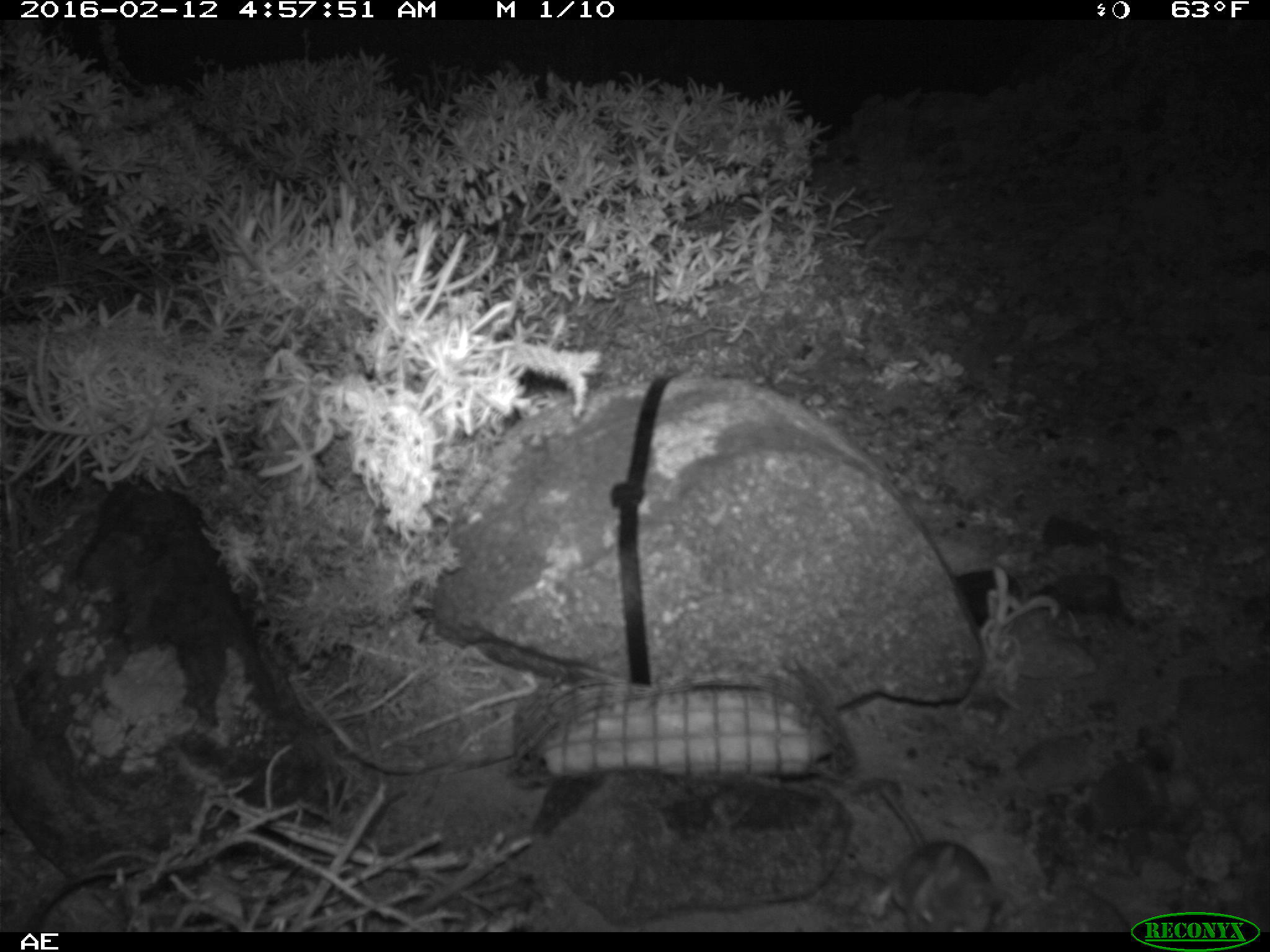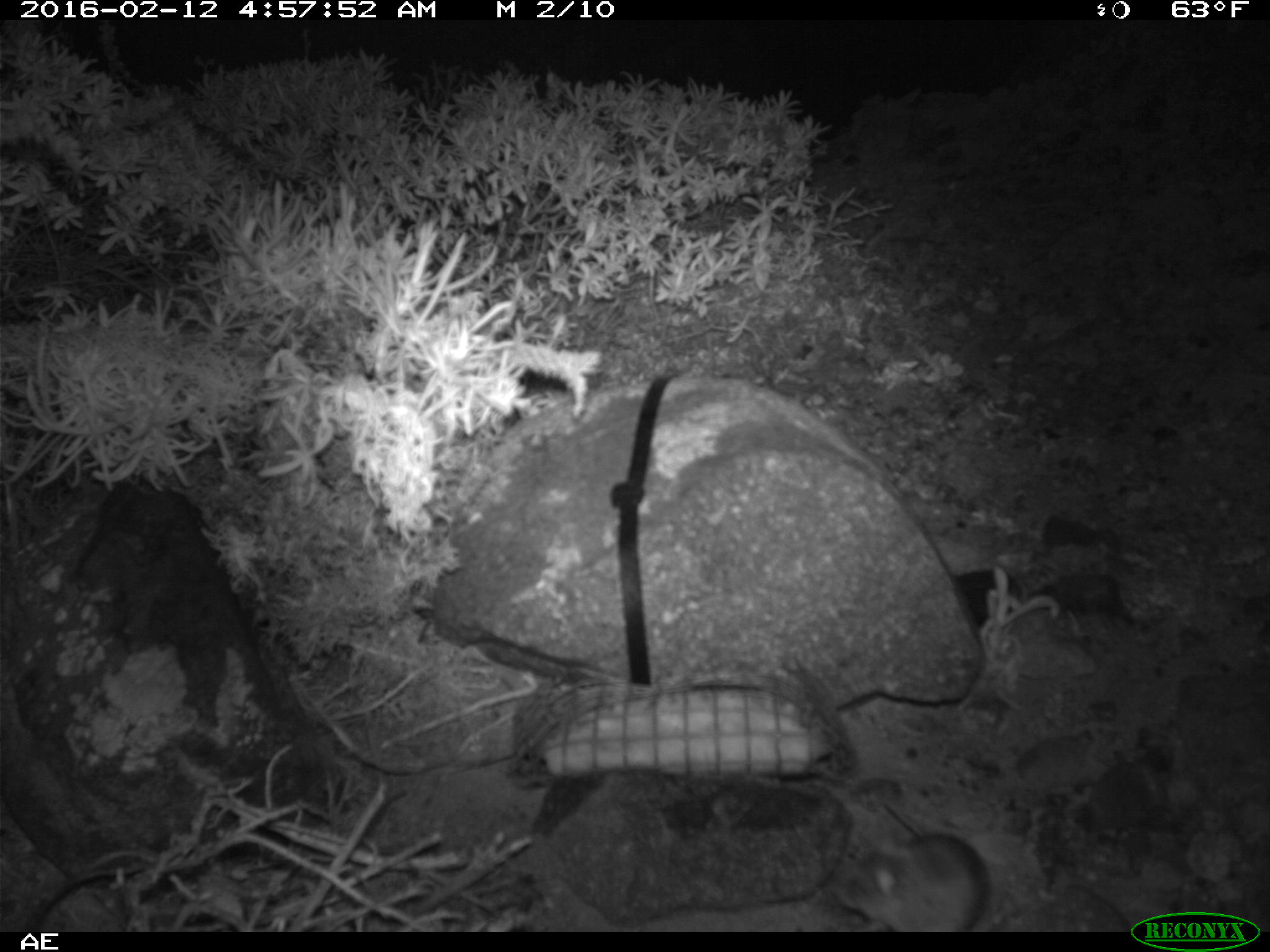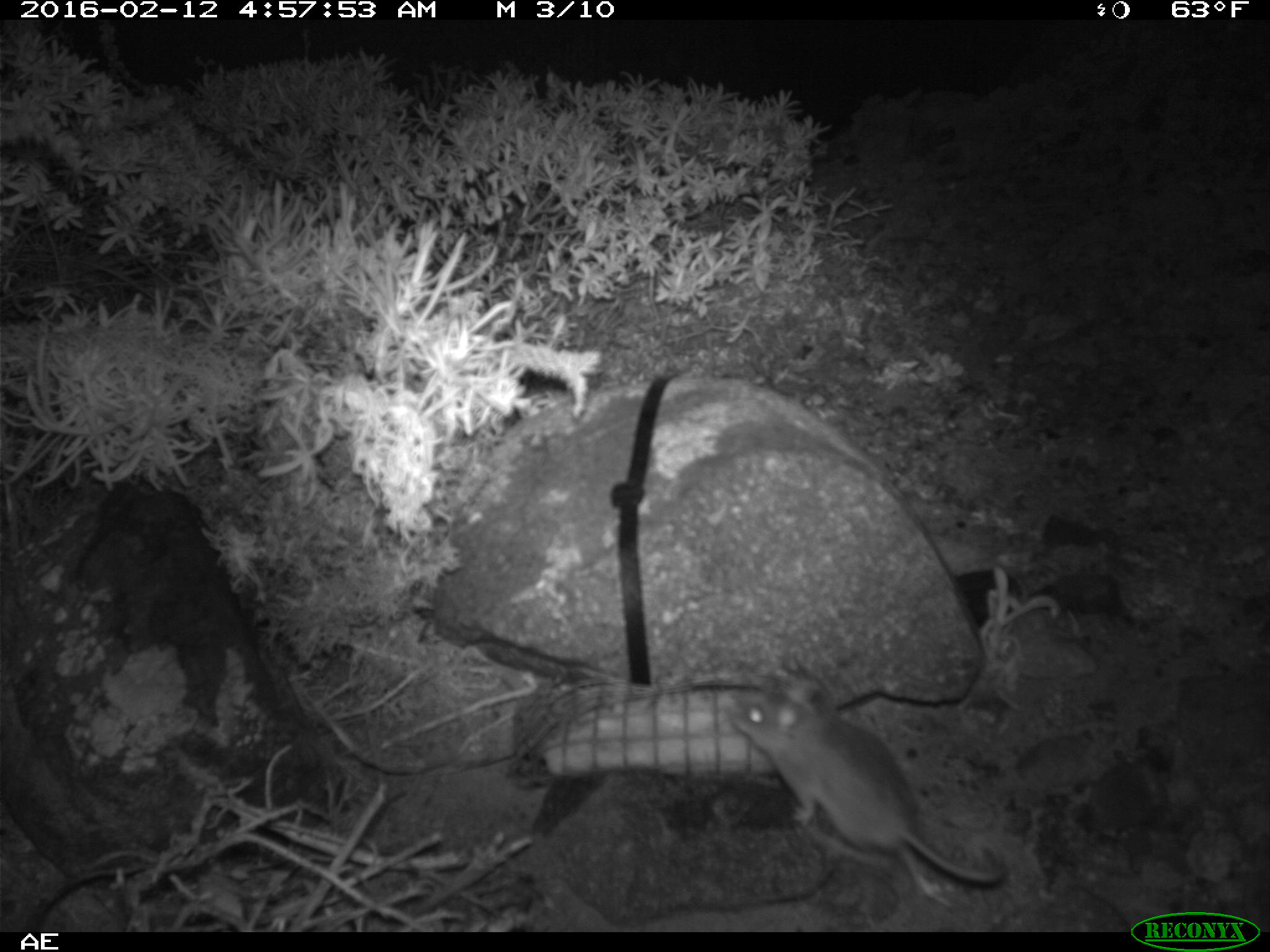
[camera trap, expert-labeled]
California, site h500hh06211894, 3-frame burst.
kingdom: Animalia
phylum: Chordata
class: Mammalia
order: Rodentia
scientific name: Rodentia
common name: rodent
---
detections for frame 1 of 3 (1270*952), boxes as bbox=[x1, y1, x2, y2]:
rodent: bbox=[871, 775, 1005, 932]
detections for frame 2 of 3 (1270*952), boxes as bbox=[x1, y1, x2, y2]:
rodent: bbox=[837, 798, 985, 932]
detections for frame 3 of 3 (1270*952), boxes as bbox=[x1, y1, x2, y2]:
rodent: bbox=[728, 663, 1001, 902]